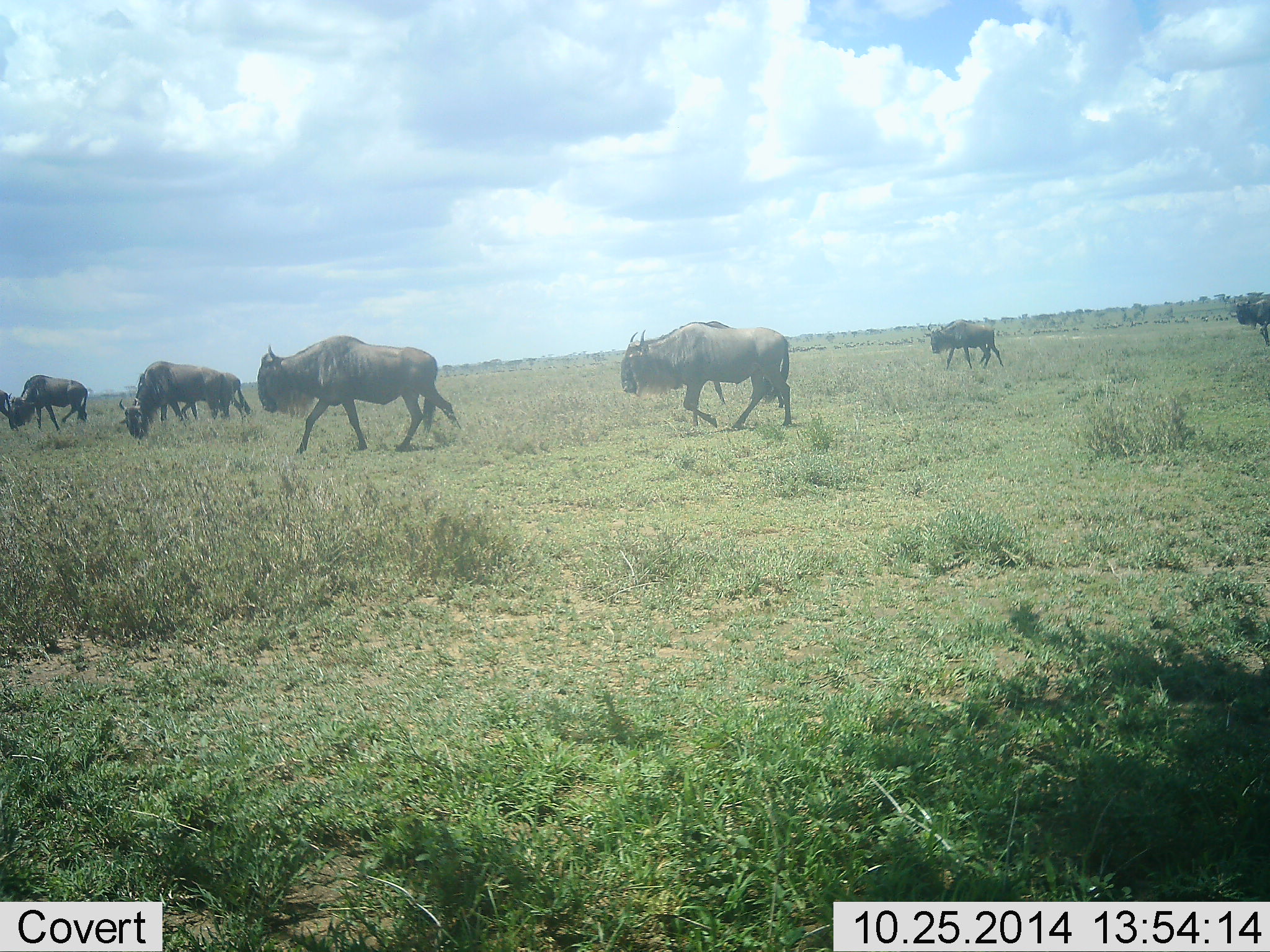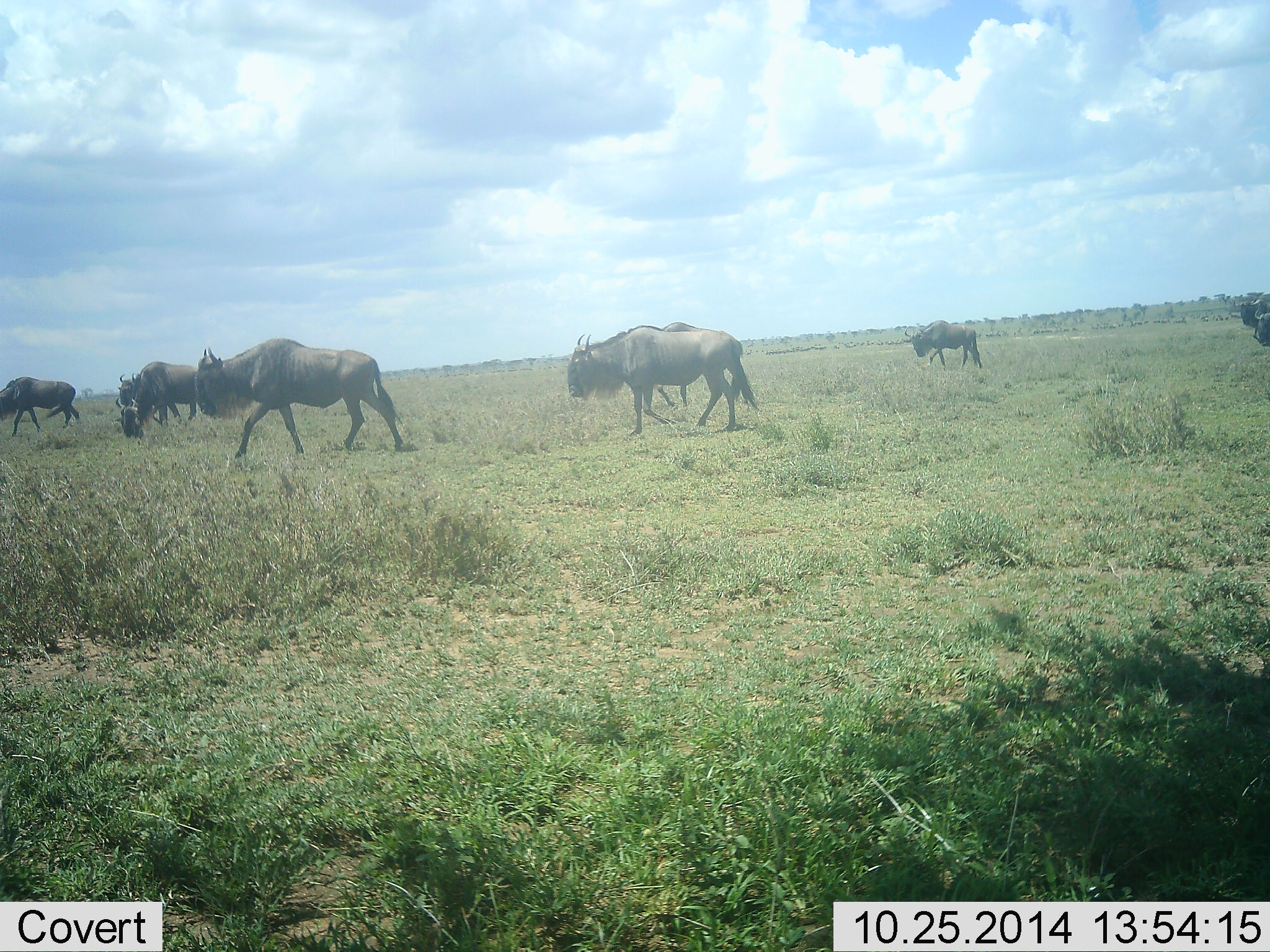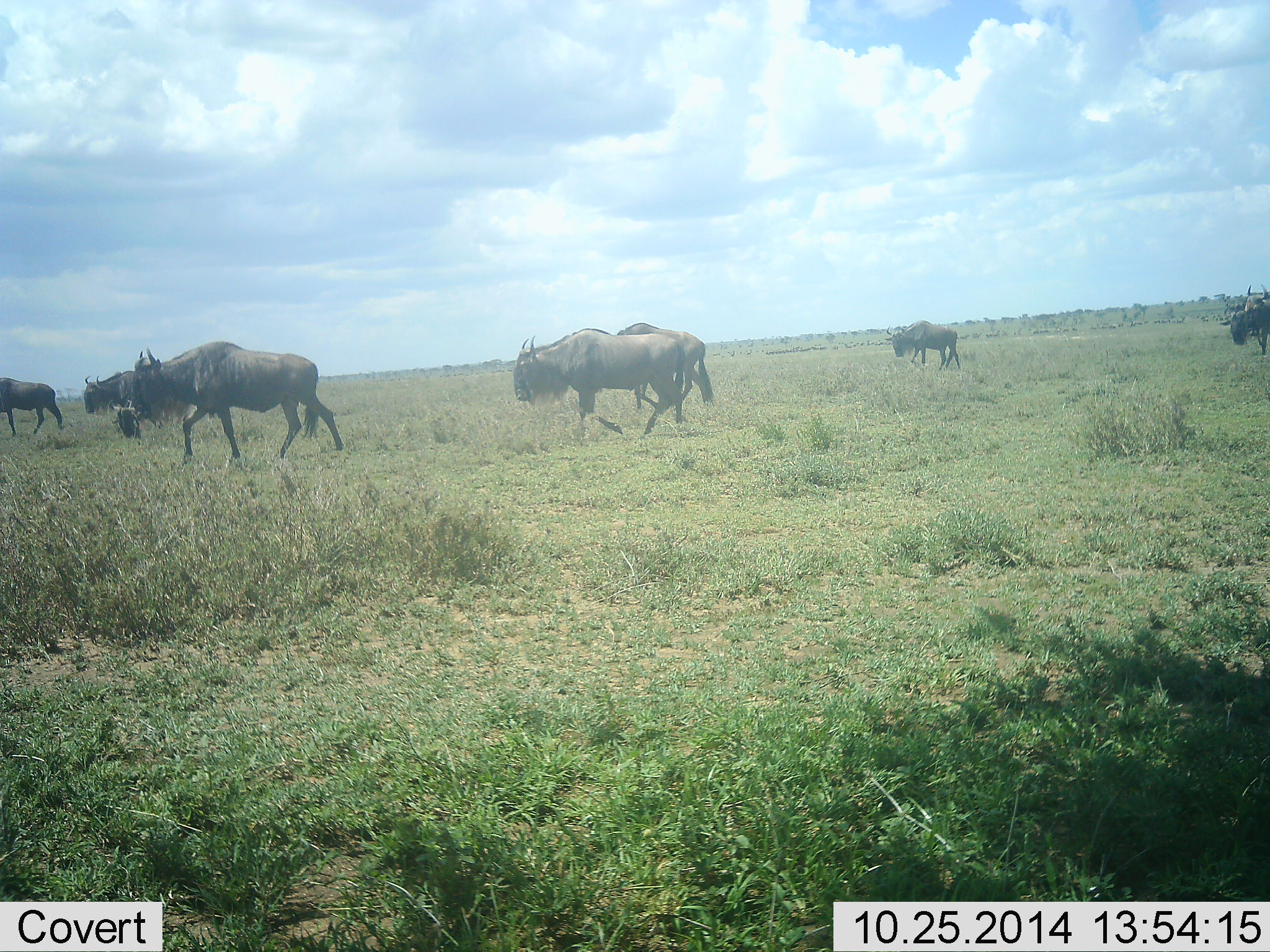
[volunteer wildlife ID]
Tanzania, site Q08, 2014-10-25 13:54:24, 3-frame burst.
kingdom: Animalia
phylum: Chordata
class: Mammalia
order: Artiodactyla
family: Bovidae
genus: Connochaetes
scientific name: Connochaetes taurinus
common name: blue wildebeest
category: wildebeest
Wildebeest (blue wildebeest) (Connochaetes taurinus), count 10. Behavior (volunteer vote fractions): standing 10%, resting 0%, moving 100%, interacting 0%. Young present (vote fraction): 0%. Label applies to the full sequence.